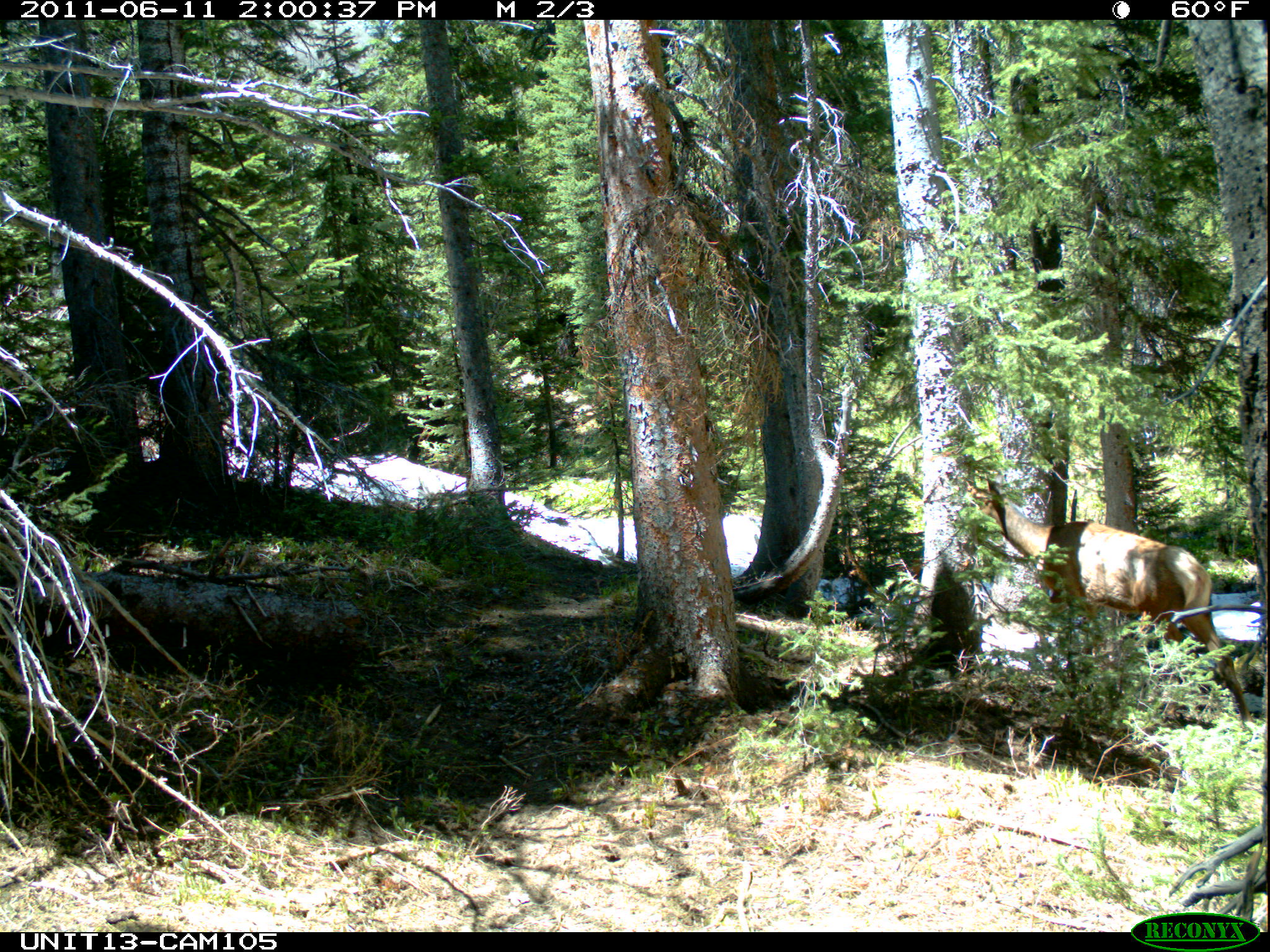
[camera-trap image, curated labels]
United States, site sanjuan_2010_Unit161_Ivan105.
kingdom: Animalia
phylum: Chordata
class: Mammalia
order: Artiodactyla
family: Cervidae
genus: Cervus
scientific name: Cervus elaphus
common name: red deer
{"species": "Cervus elaphus (red deer)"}